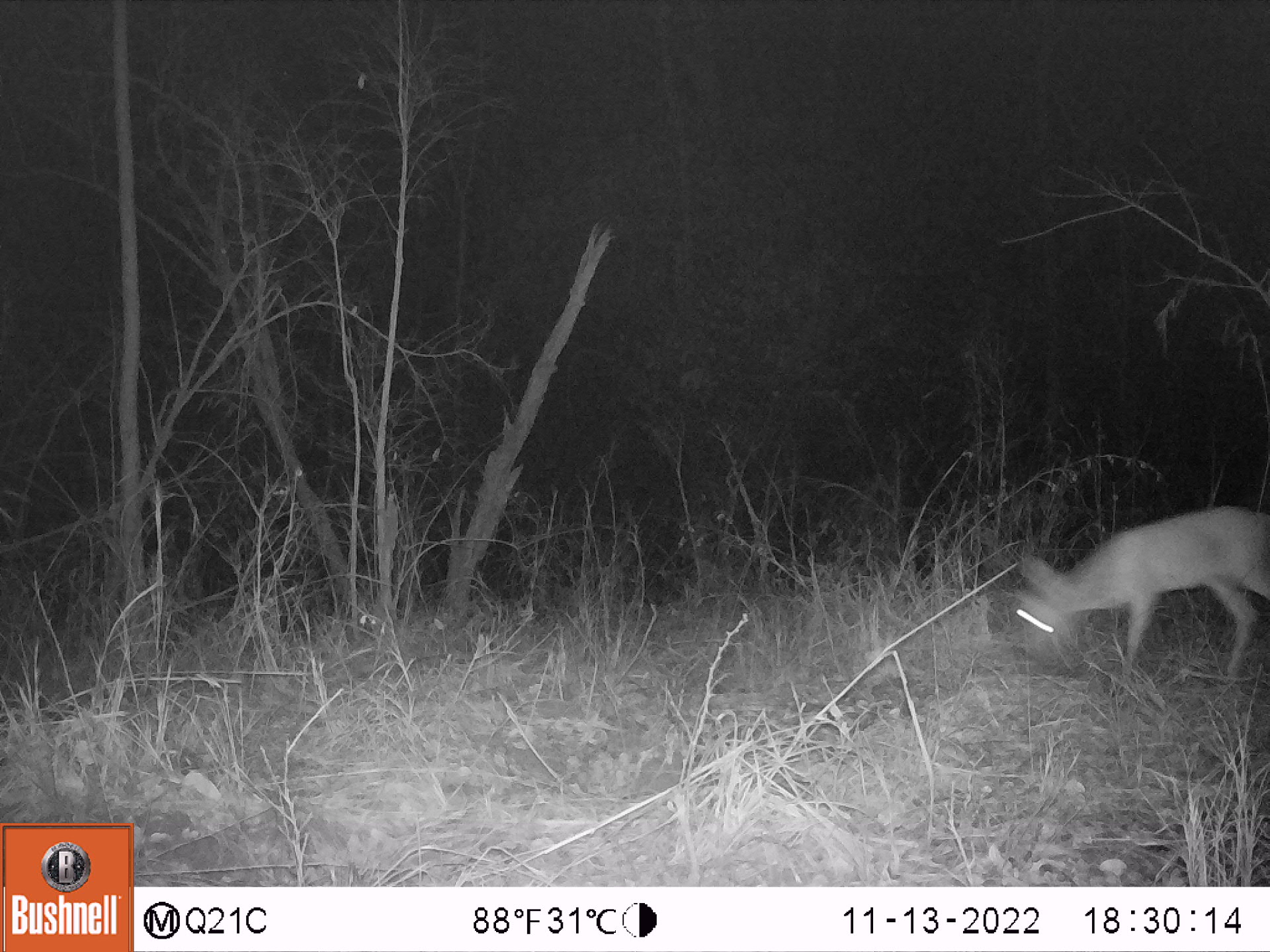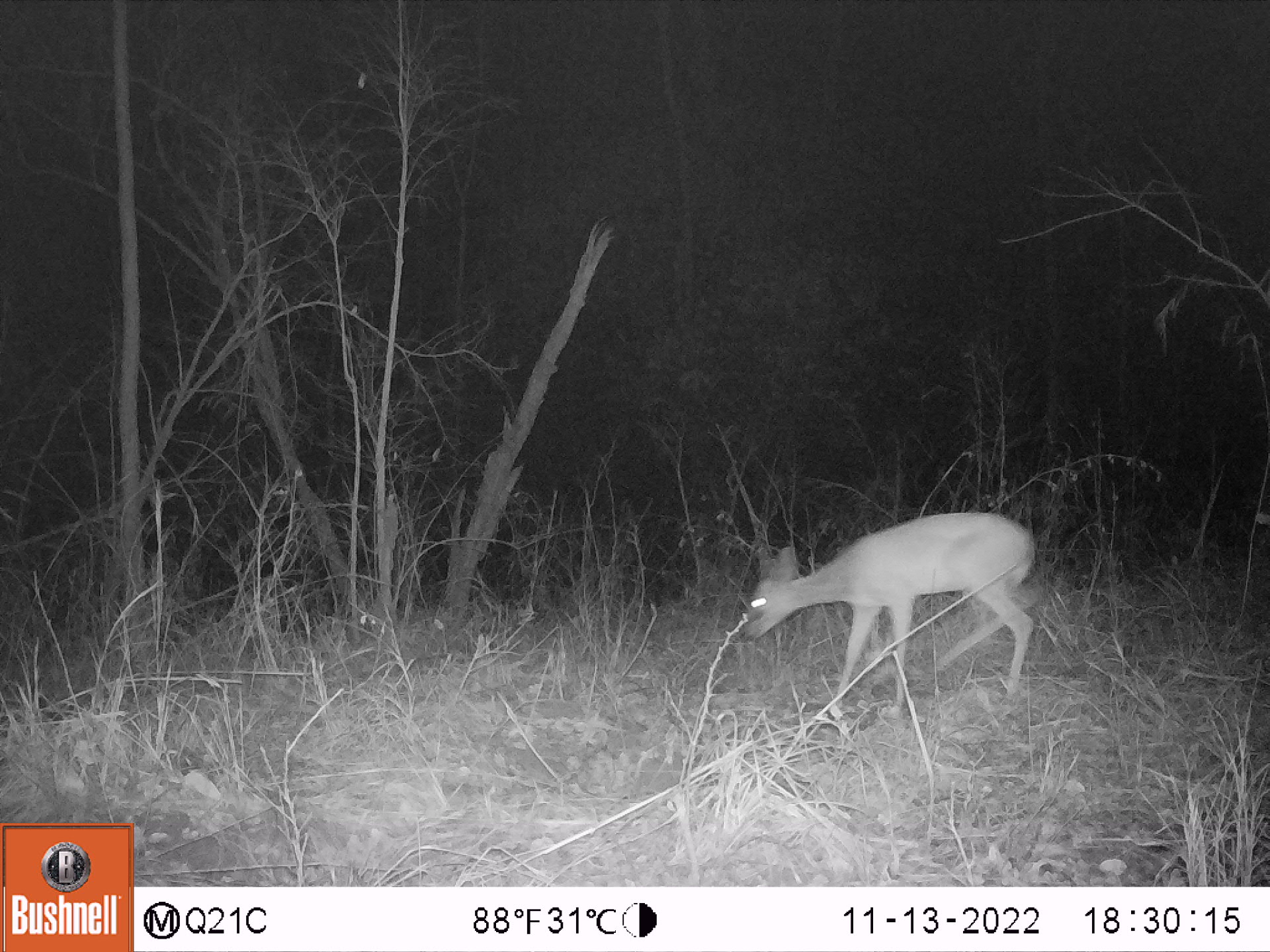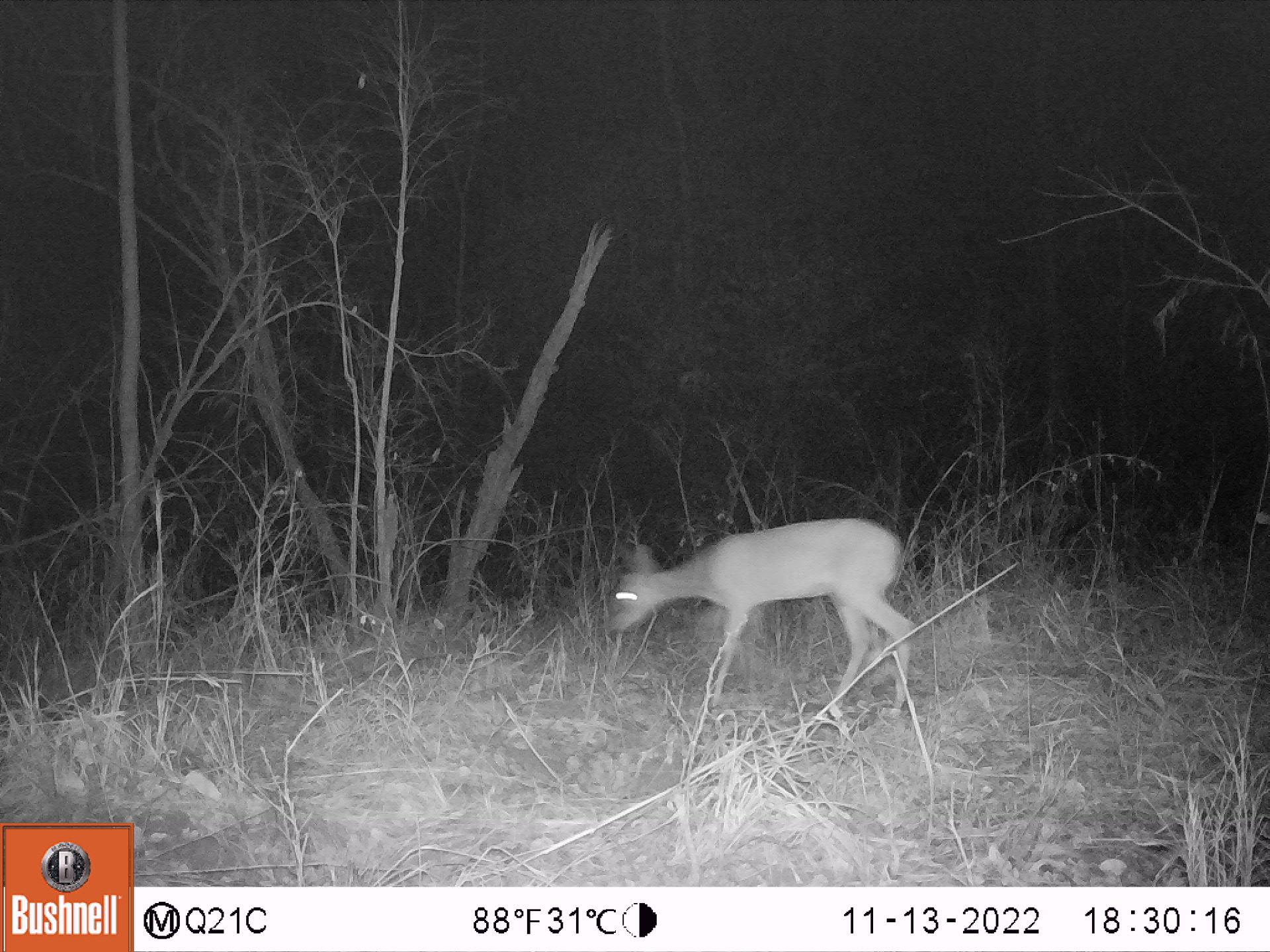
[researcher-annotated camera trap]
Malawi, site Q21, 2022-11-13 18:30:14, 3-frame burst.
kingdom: Animalia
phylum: Chordata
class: Mammalia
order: Artiodactyla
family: Bovidae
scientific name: Antilopinae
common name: small antelope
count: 1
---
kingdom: Animalia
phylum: Chordata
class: Mammalia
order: Artiodactyla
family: Bovidae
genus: Sylvicapra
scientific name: Sylvicapra grimmia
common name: common duiker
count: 1